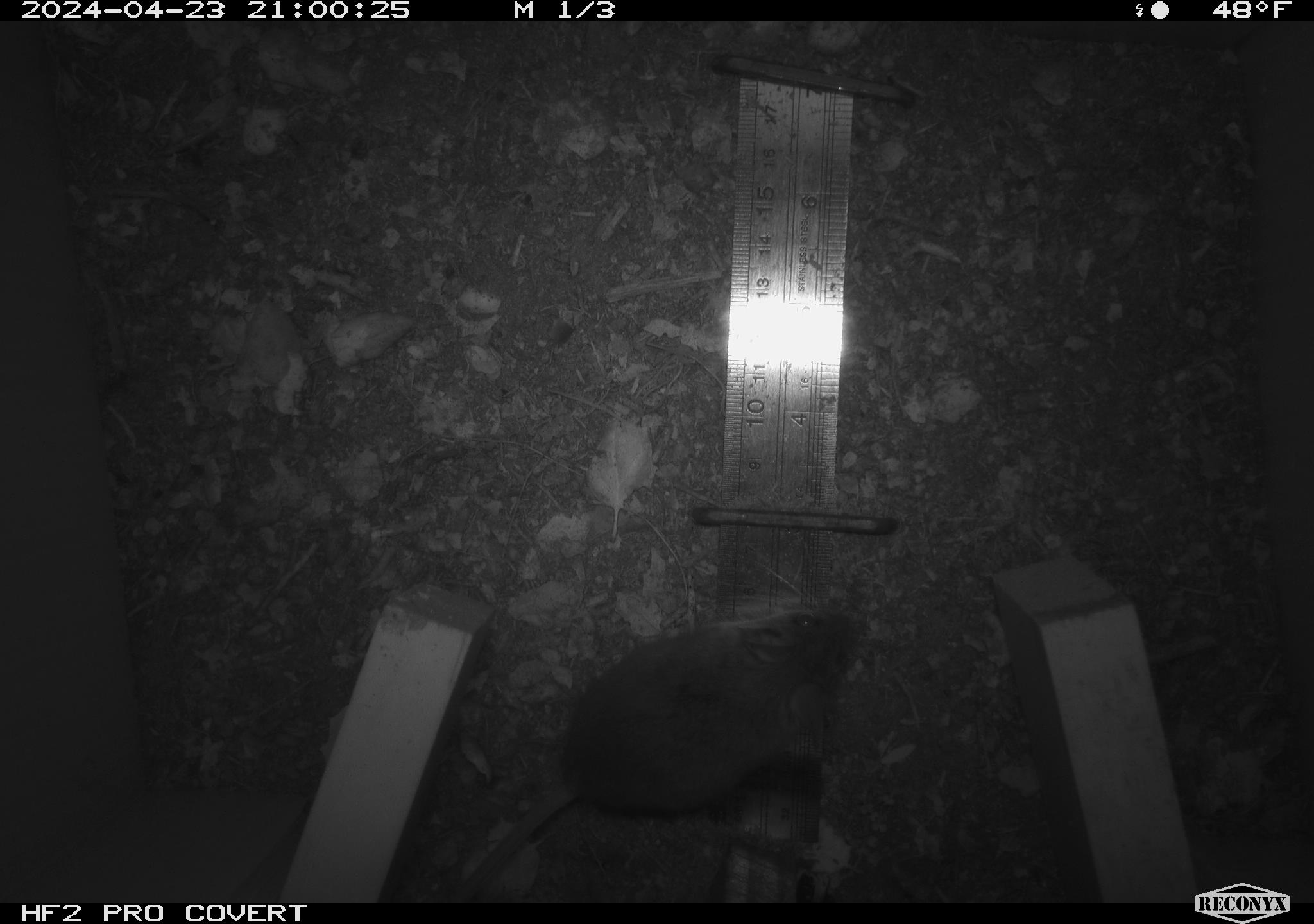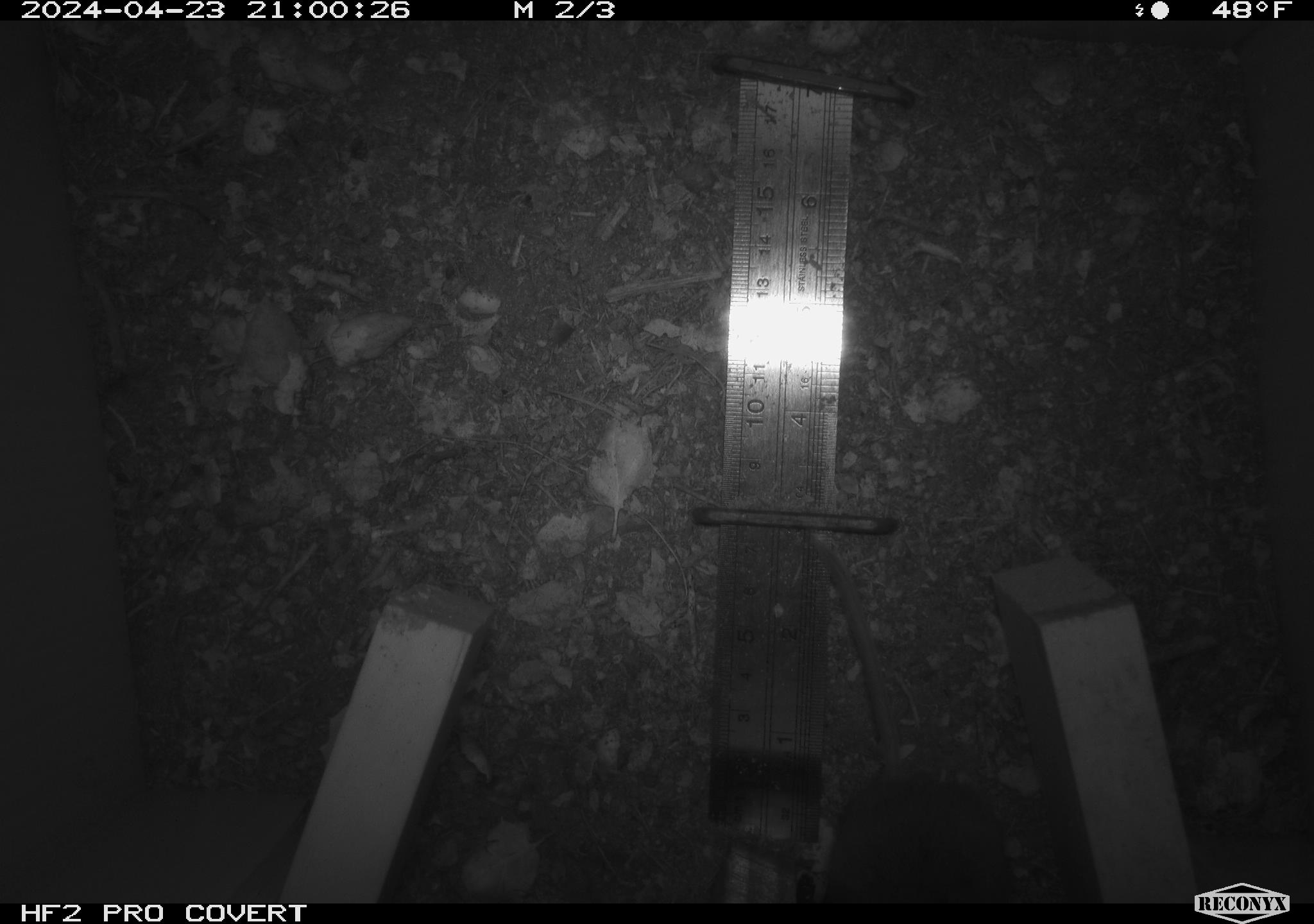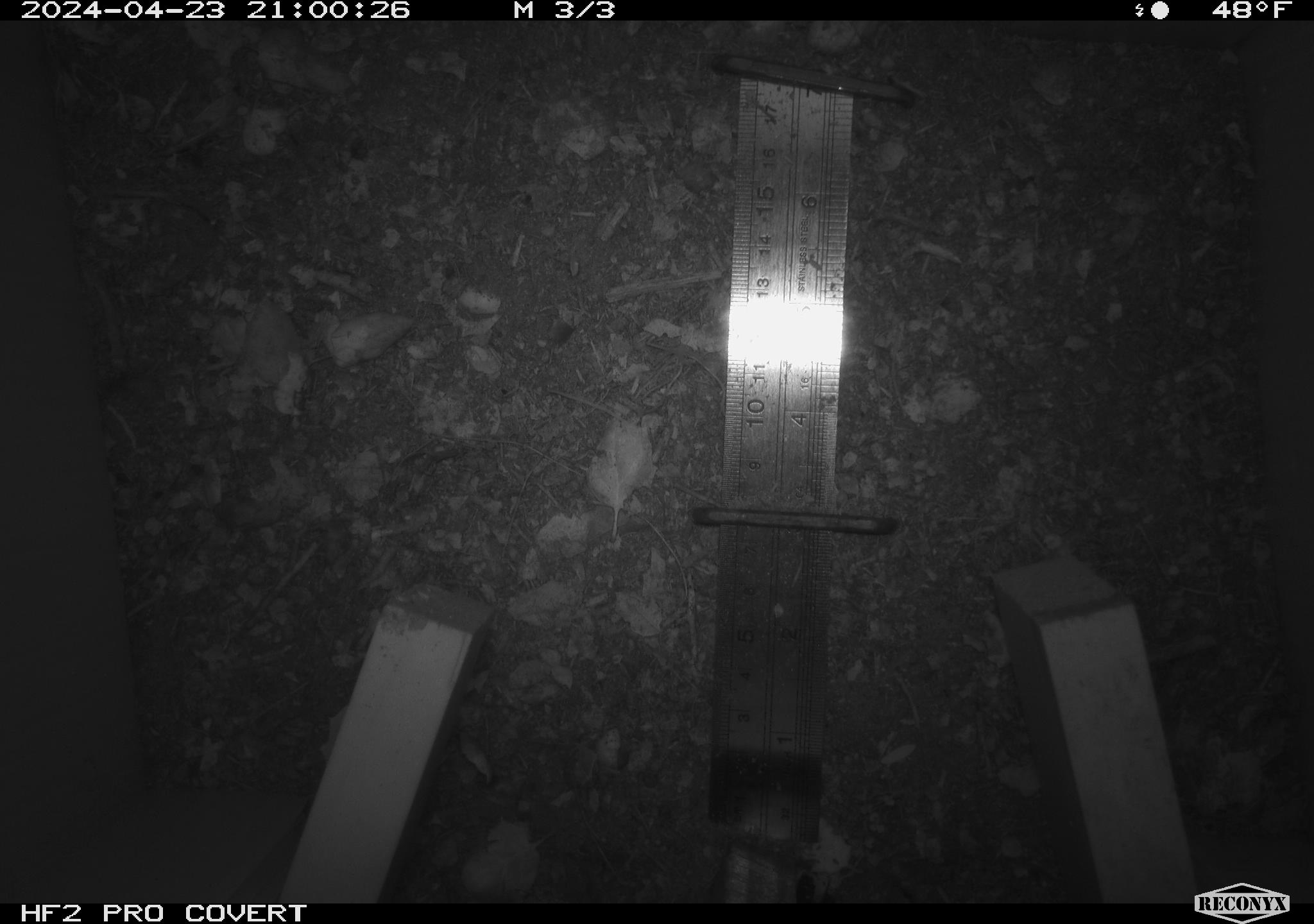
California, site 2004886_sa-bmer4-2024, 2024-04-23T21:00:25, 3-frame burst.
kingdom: Animalia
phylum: Chordata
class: Mammalia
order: Rodentia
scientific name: Rodentia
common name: mouse species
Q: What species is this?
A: Mouse species (Rodentia).